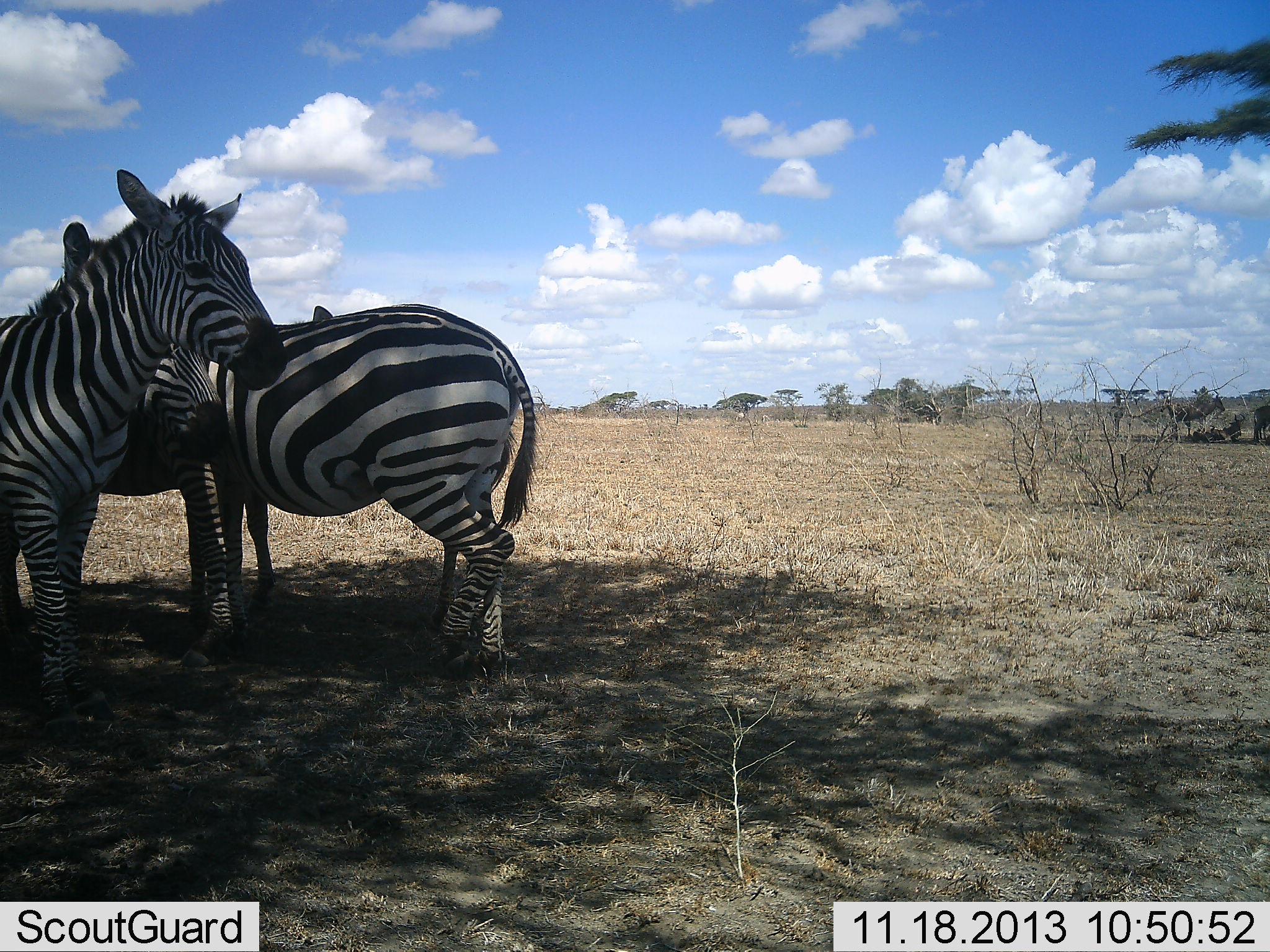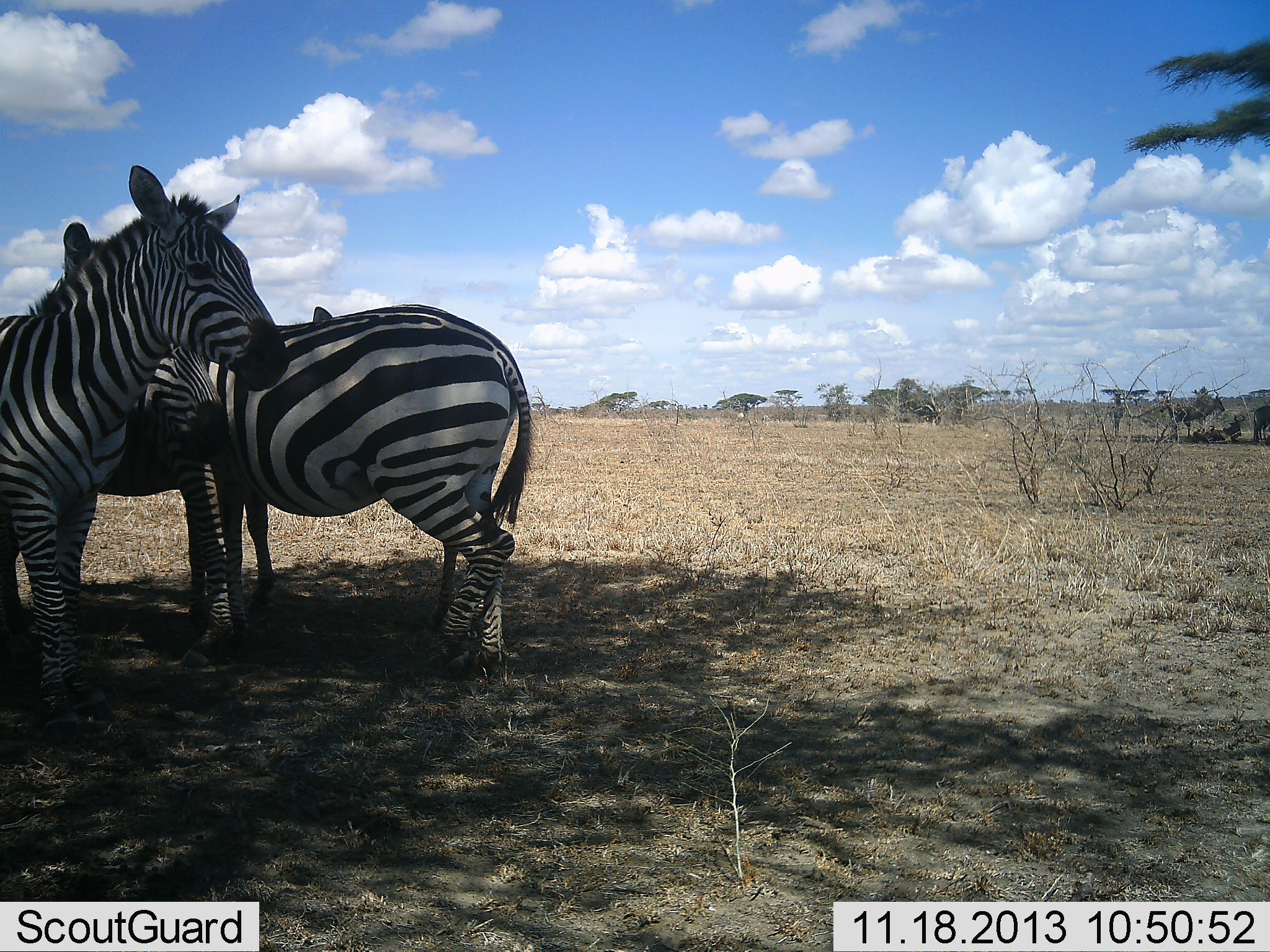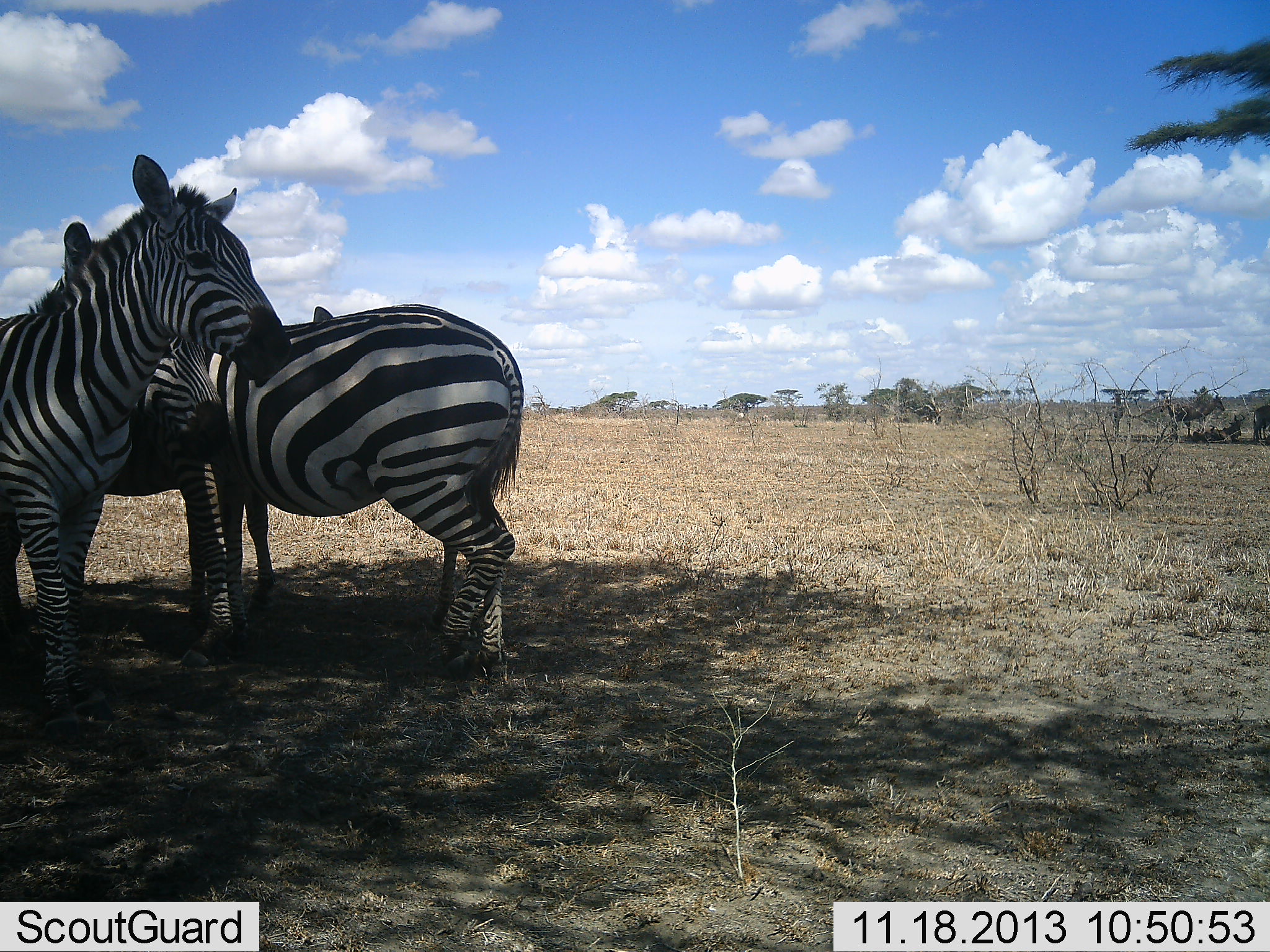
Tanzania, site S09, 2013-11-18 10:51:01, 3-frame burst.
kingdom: Animalia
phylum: Chordata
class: Mammalia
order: Perissodactyla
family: Equidae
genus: Equus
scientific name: Equus quagga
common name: plains zebra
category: zebra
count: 3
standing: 96%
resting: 12%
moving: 4%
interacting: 4%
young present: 0%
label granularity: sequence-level